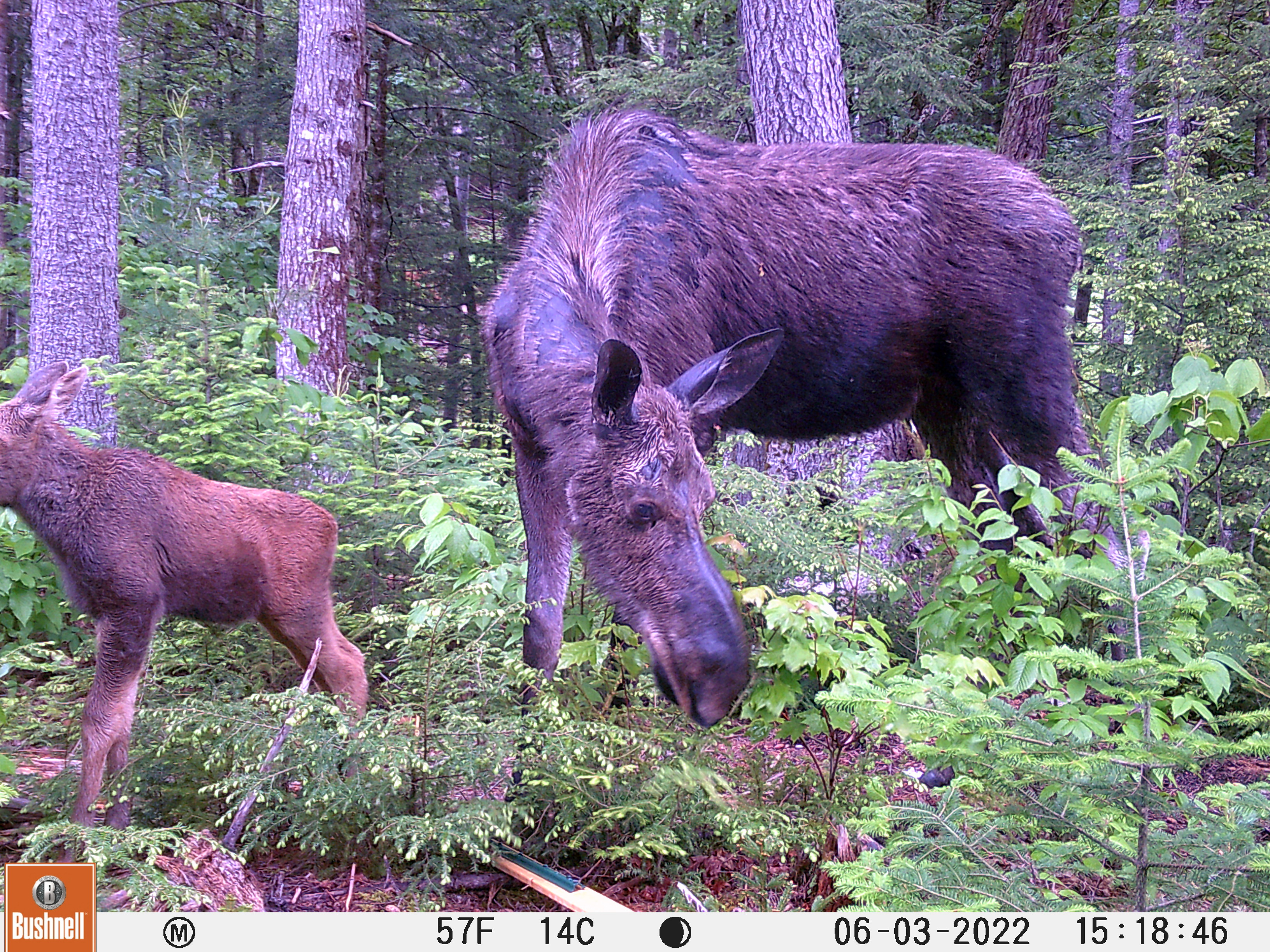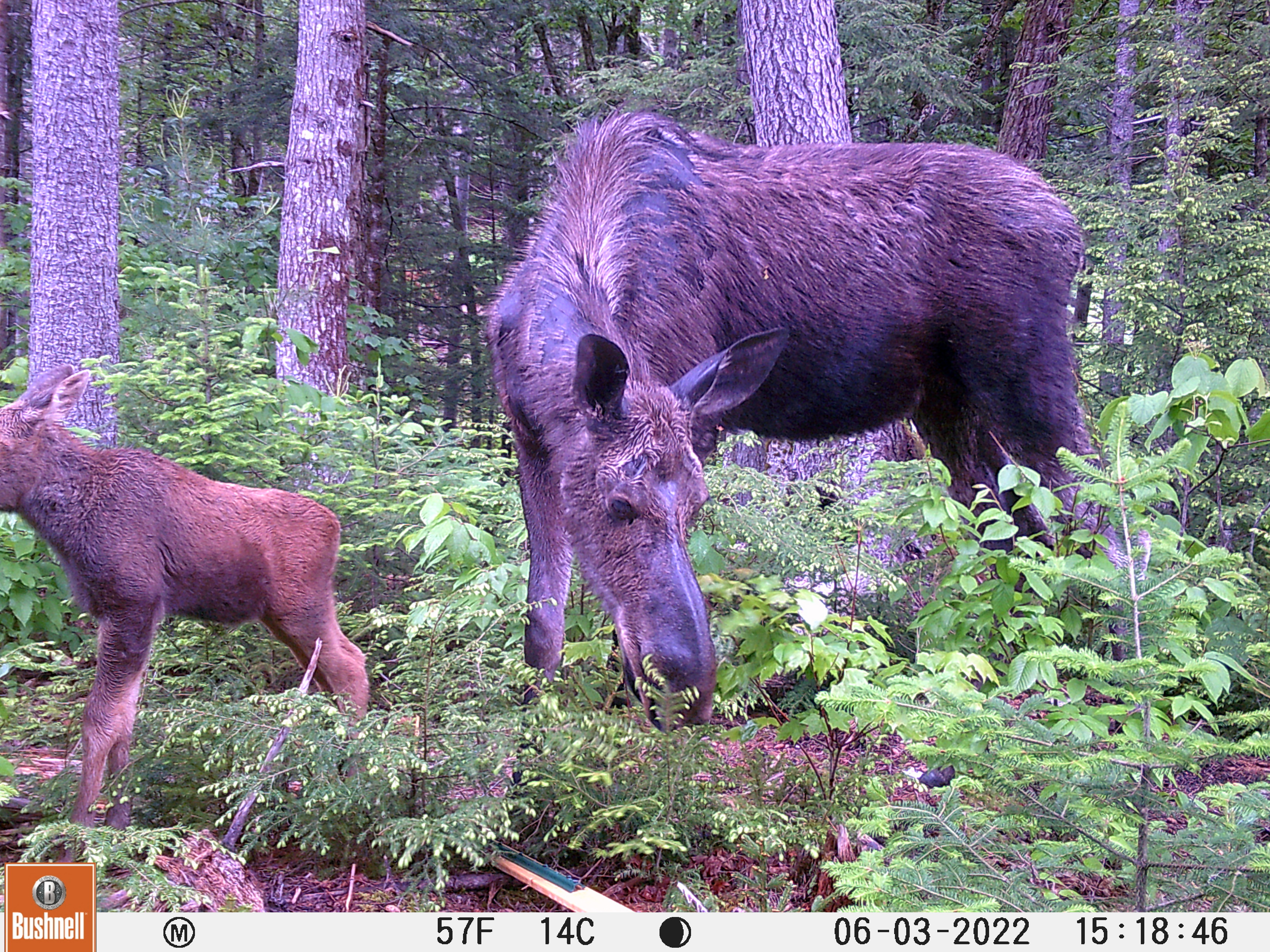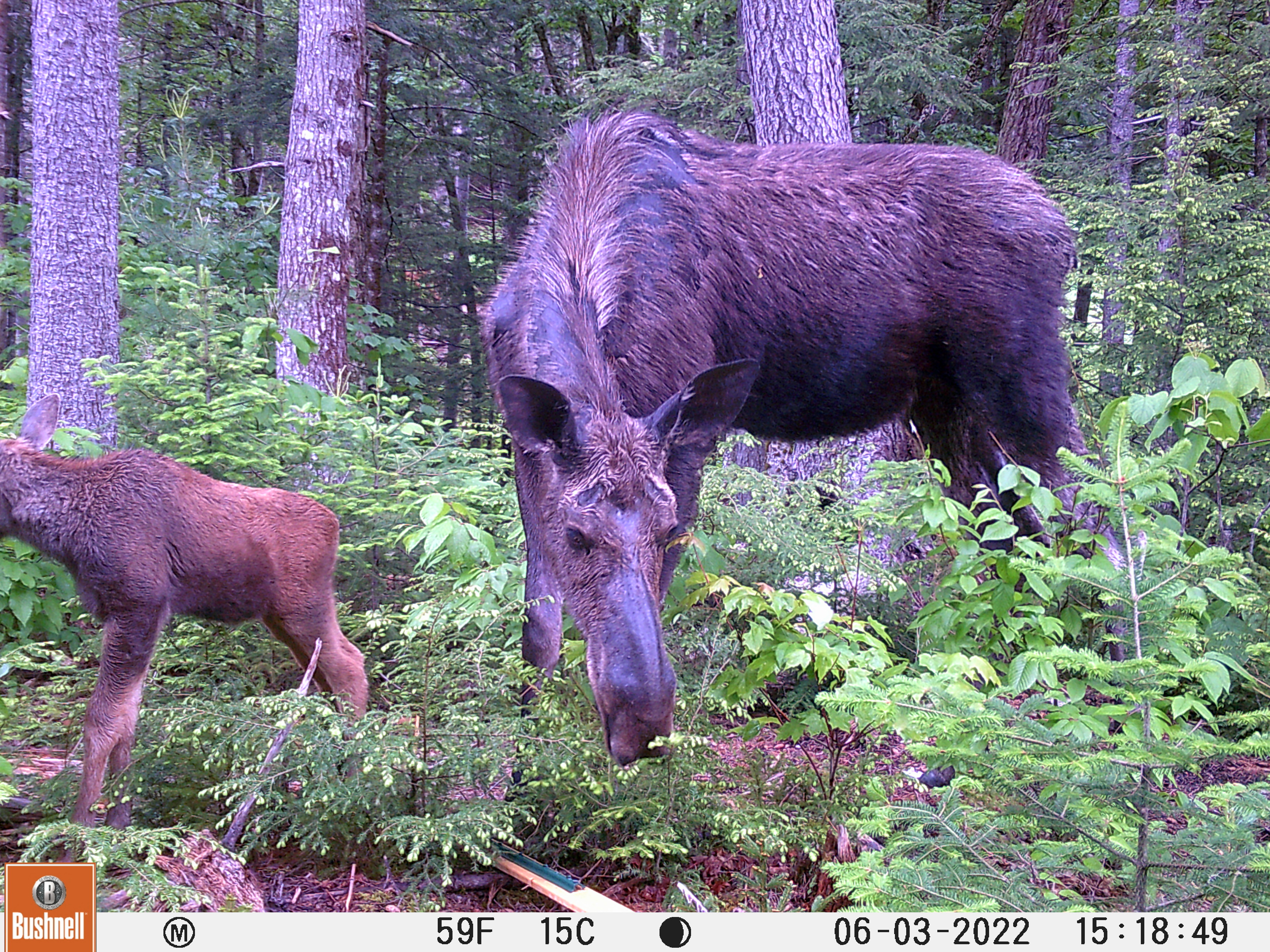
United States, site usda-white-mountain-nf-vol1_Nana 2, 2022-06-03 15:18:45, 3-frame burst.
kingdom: Animalia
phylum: Chordata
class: Mammalia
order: Artiodactyla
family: Cervidae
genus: Alces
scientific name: Alces alces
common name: moose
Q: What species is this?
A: Moose (Alces alces).